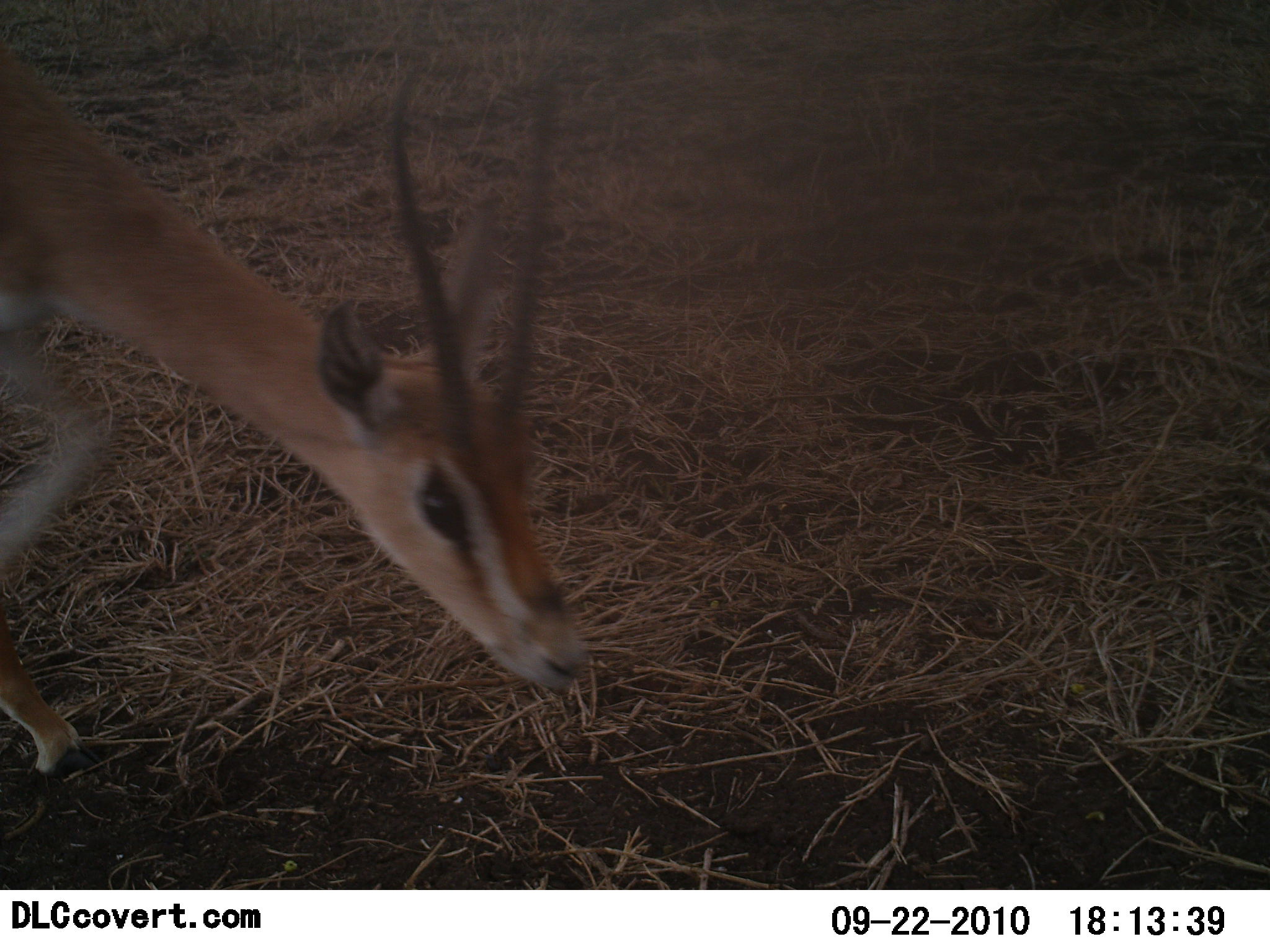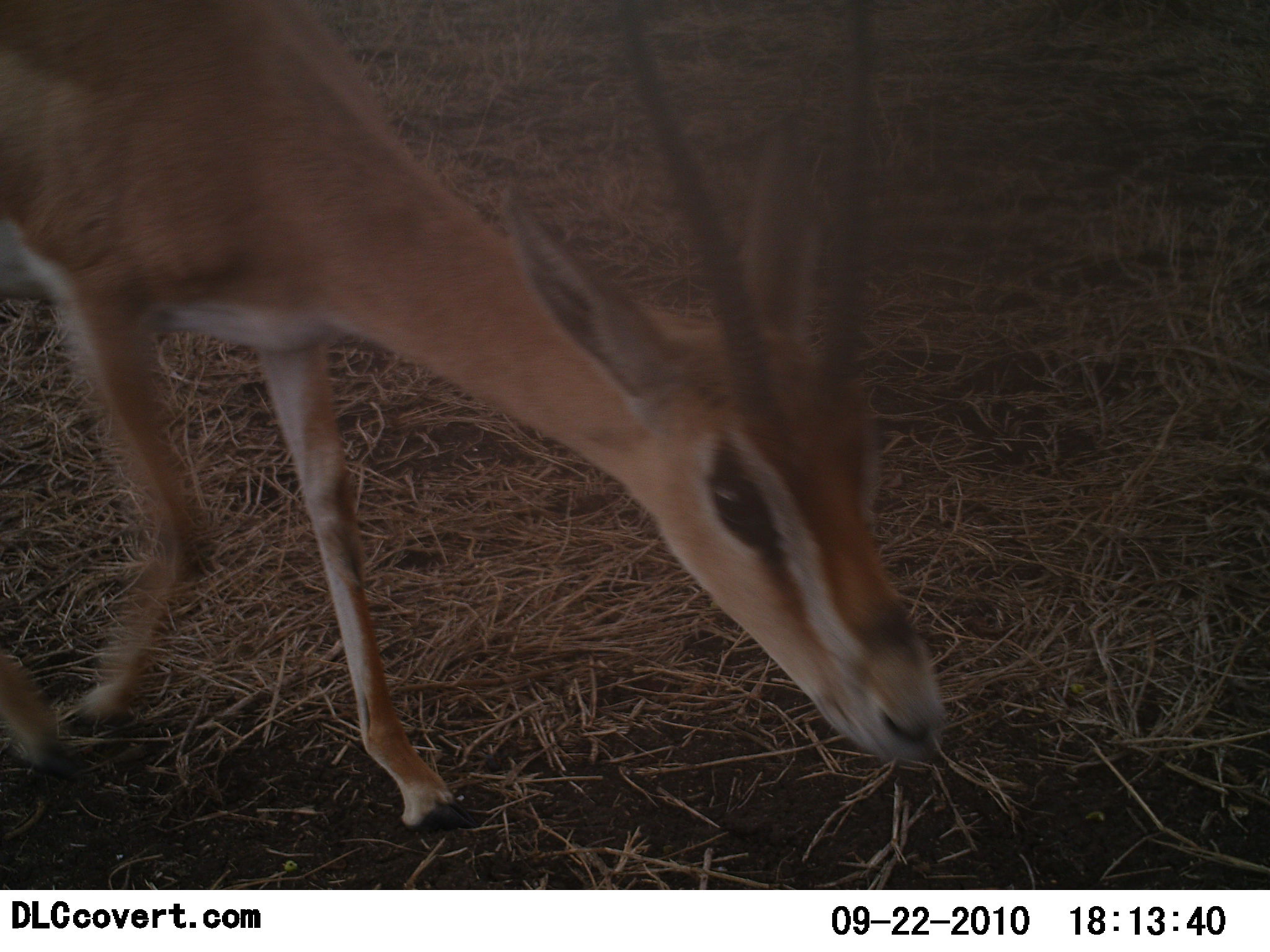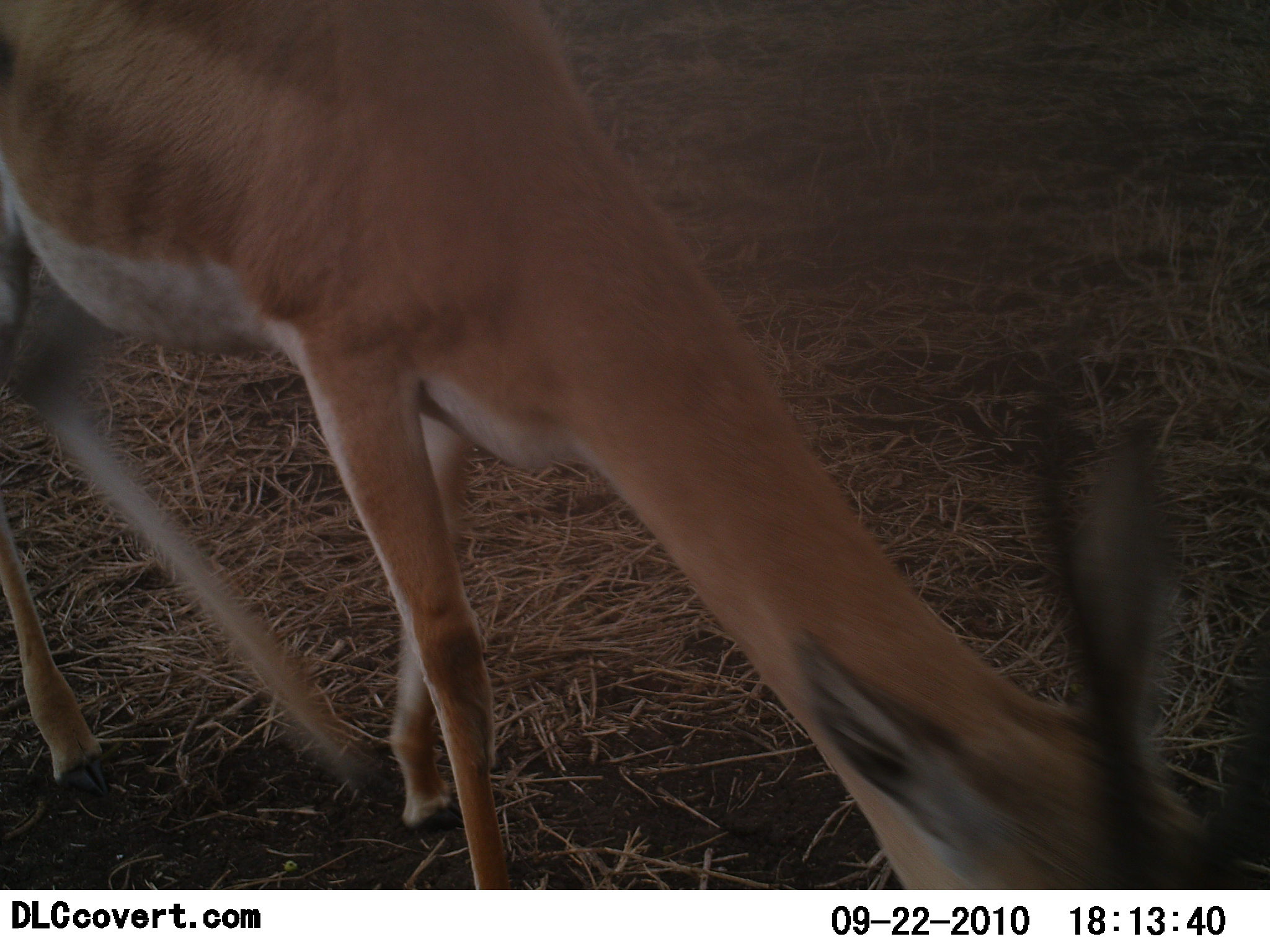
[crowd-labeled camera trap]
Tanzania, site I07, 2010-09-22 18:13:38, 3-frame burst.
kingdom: Animalia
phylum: Chordata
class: Mammalia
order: Artiodactyla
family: Bovidae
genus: Nanger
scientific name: Nanger granti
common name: grant's gazelle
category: gazellegrants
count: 1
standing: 0%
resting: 0%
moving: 79%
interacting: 0%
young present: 0%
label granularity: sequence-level